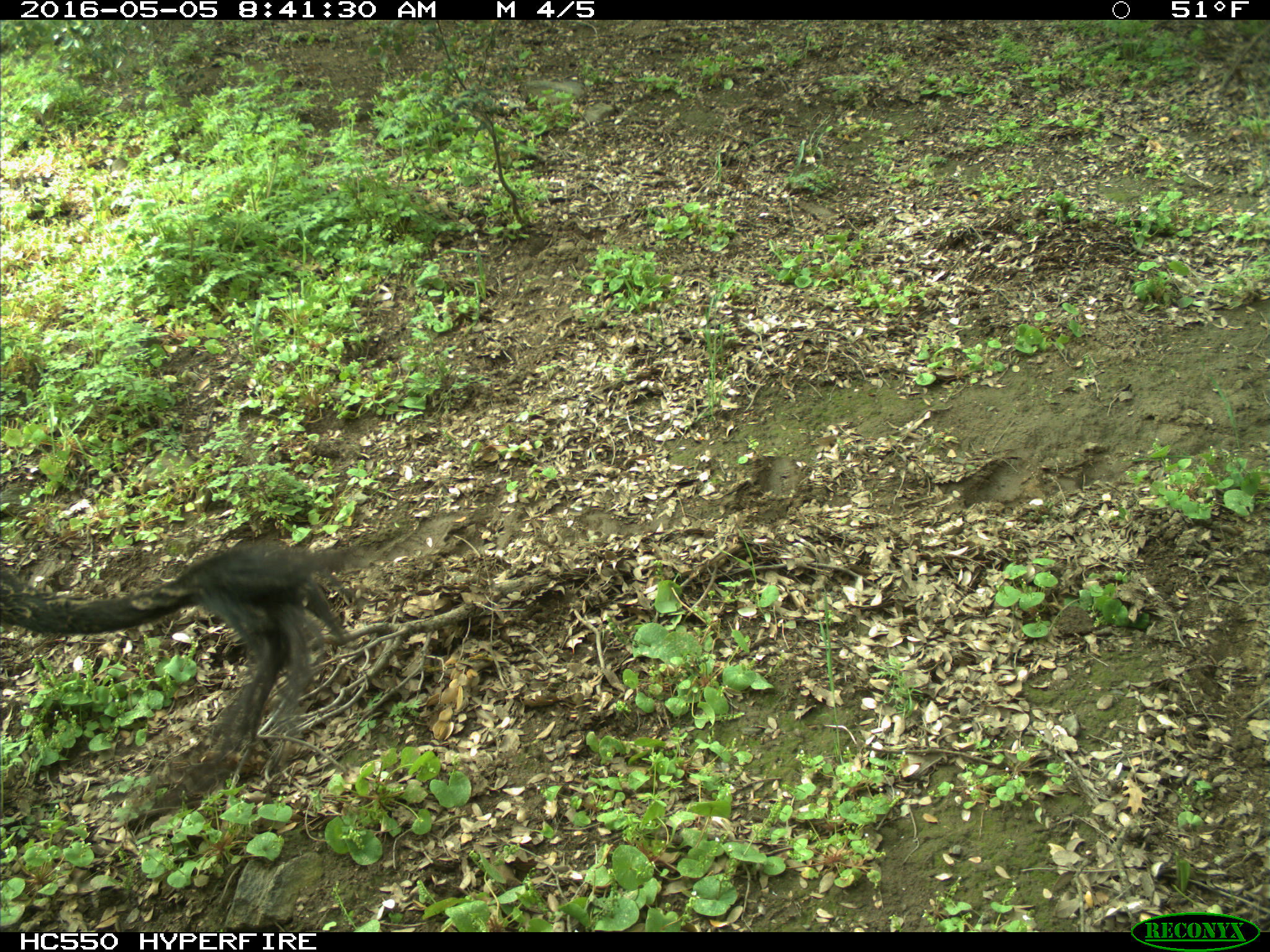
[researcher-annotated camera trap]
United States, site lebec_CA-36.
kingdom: Animalia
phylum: Chordata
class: Mammalia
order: Artiodactyla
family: Bovidae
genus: Bos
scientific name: Bos taurus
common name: domestic cow